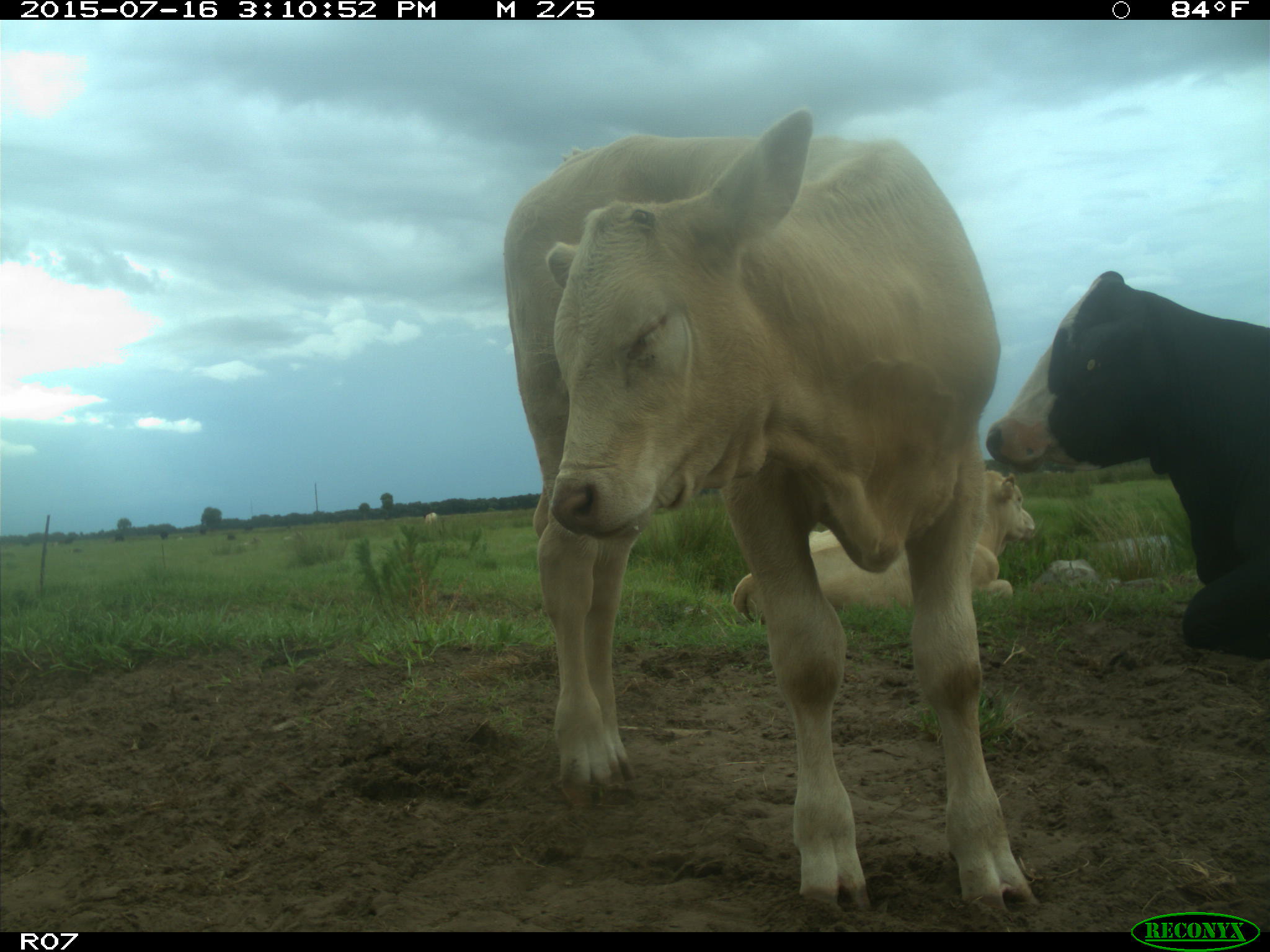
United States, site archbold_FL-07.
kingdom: Animalia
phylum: Chordata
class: Mammalia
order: Artiodactyla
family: Bovidae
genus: Bos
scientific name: Bos taurus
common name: domestic cow